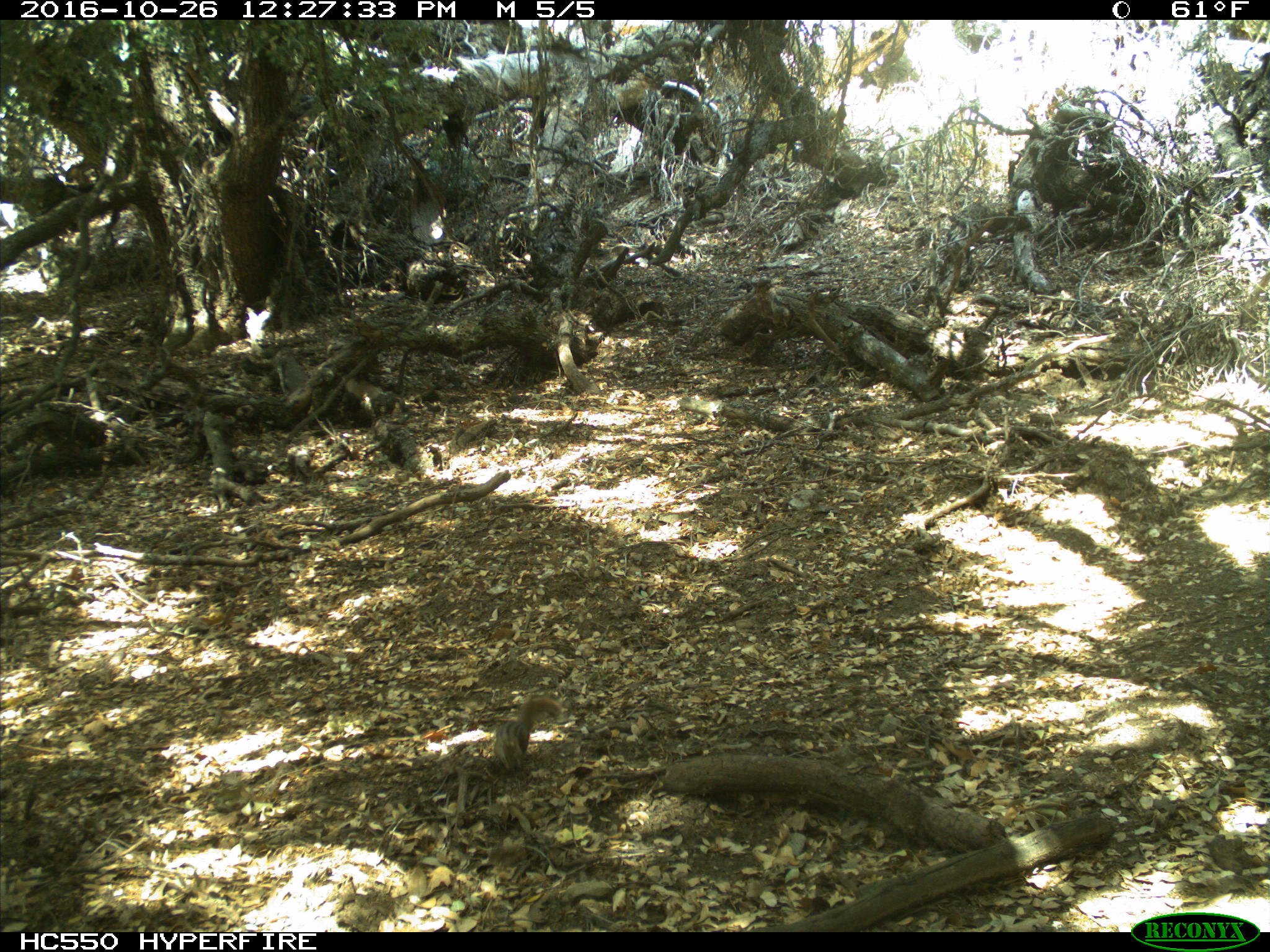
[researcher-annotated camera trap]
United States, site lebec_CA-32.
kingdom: Animalia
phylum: Chordata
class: Mammalia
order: Rodentia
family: Sciuridae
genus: Tamias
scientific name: Tamias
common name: chipmunk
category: unidentified chipmunk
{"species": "unidentified chipmunk (chipmunk) (Tamias)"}